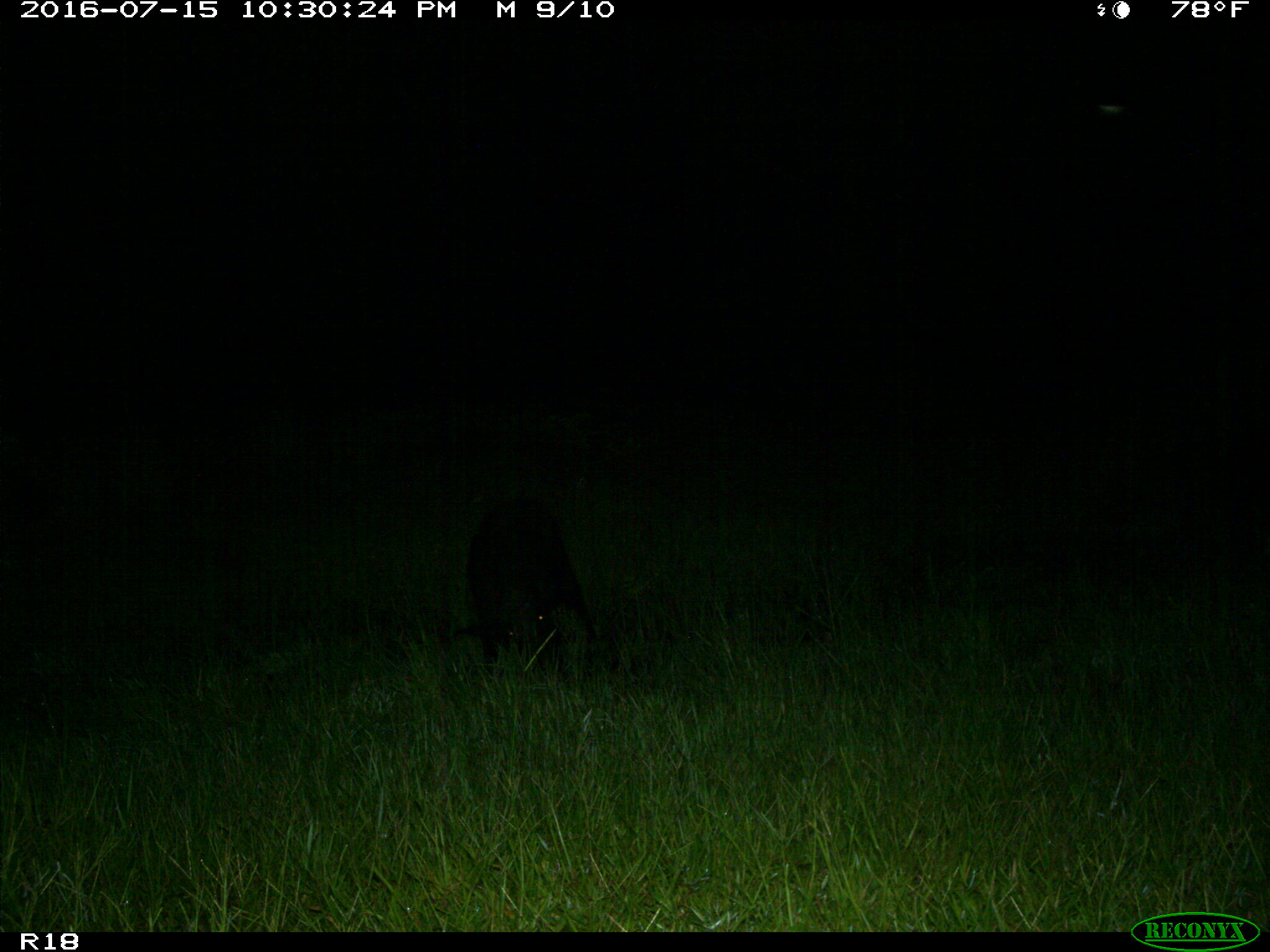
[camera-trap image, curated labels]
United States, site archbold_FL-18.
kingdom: Animalia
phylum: Chordata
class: Mammalia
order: Artiodactyla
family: Suidae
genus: Sus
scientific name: Sus scrofa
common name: wild boar